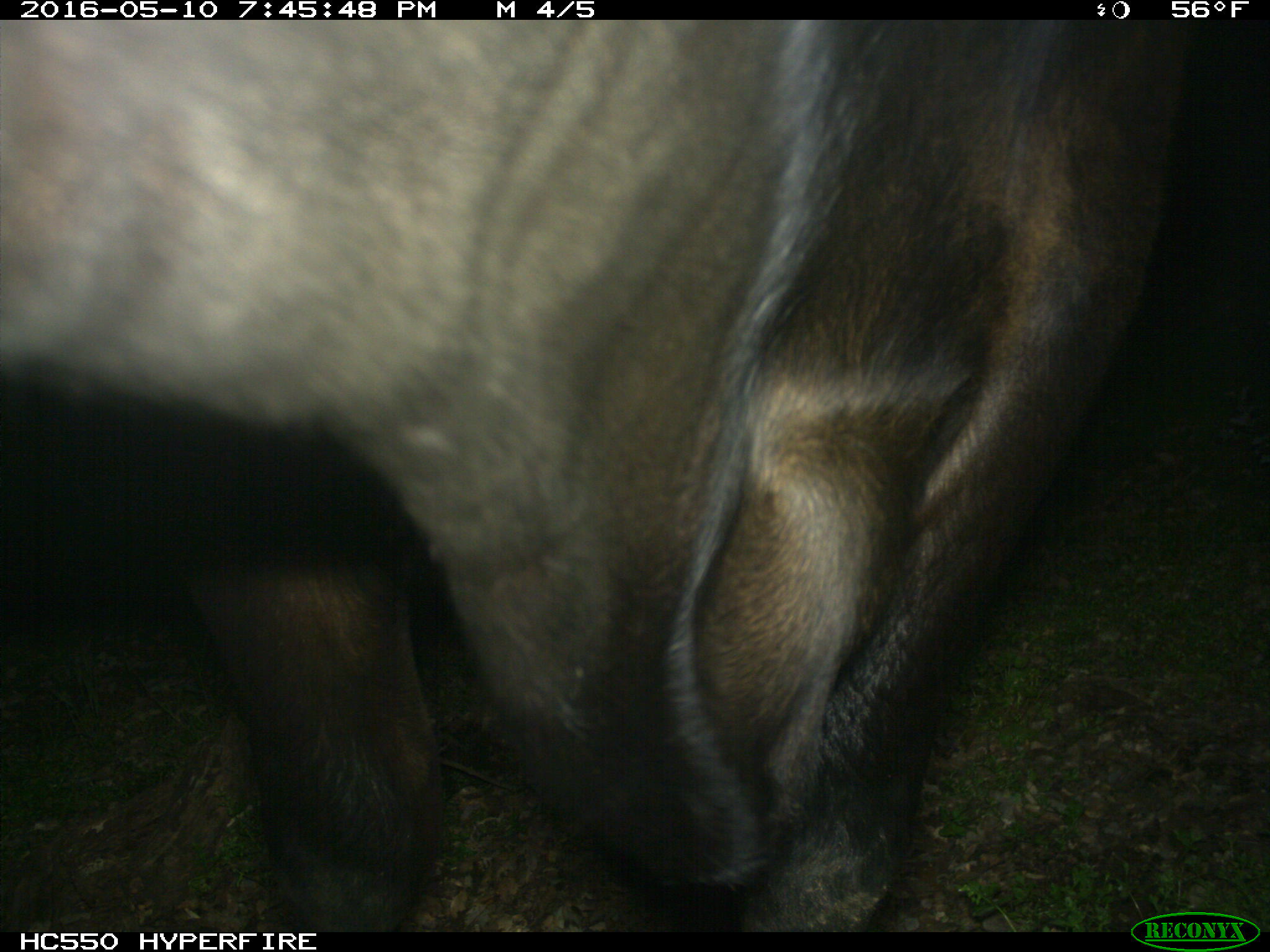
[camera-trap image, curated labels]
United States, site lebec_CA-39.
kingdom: Animalia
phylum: Chordata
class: Mammalia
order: Artiodactyla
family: Bovidae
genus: Bos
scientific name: Bos taurus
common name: domestic cow